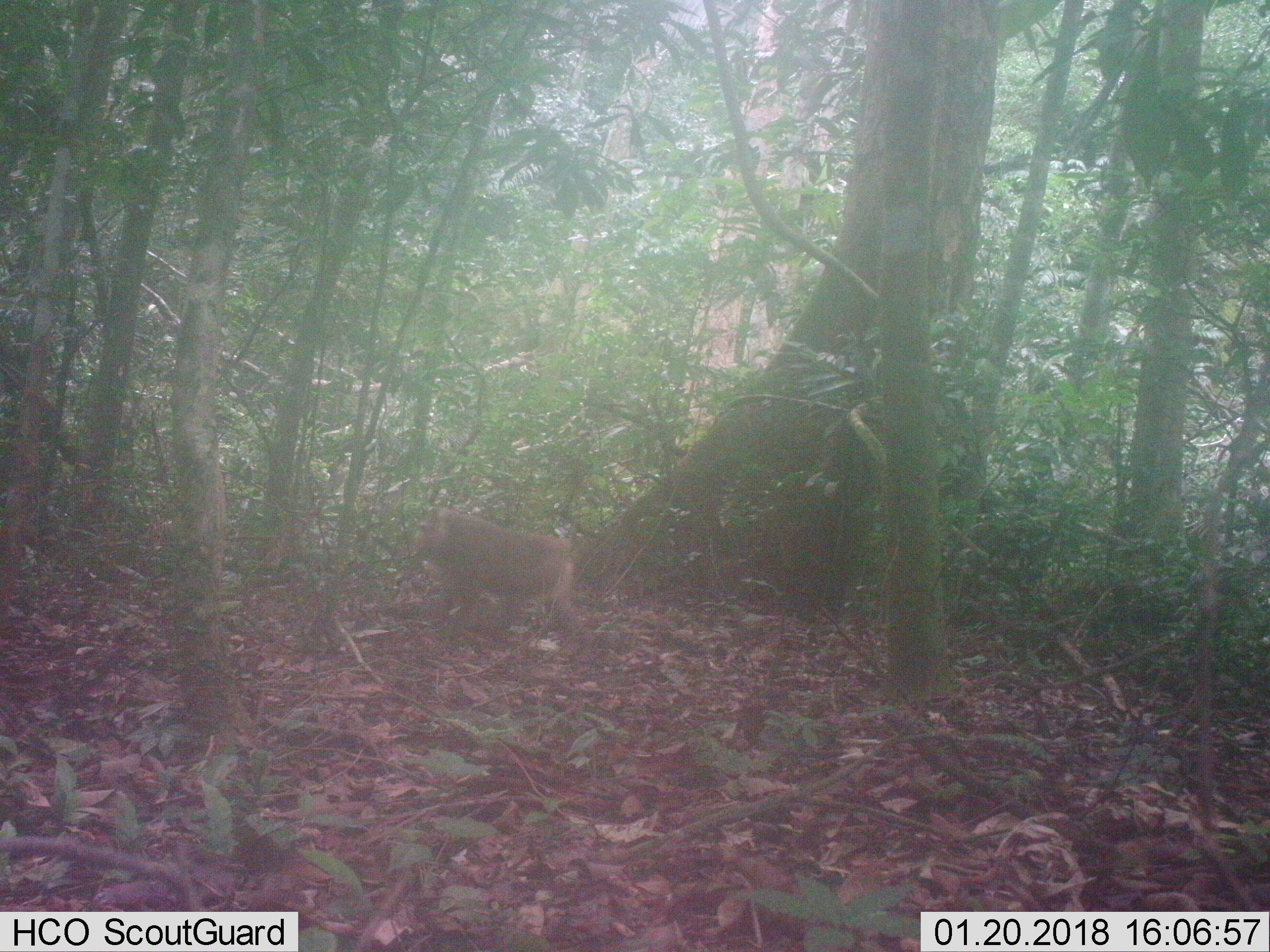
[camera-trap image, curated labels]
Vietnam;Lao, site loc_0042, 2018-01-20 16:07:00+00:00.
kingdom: Animalia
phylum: Chordata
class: Mammalia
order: Primates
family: Cercopithecidae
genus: Macaca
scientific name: Macaca nemestrina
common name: pig-tailed macaque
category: pig tailed macaque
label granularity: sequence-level